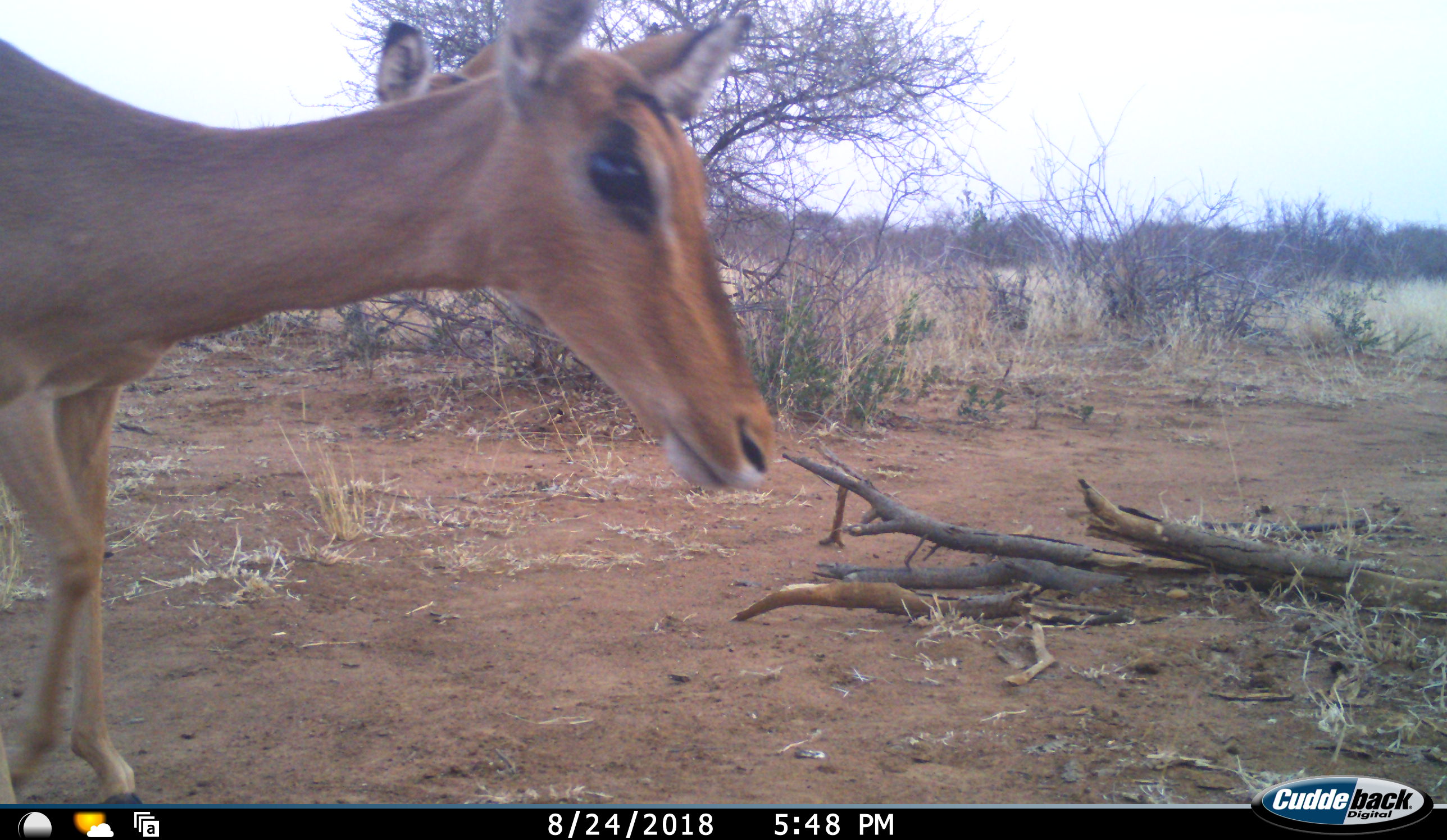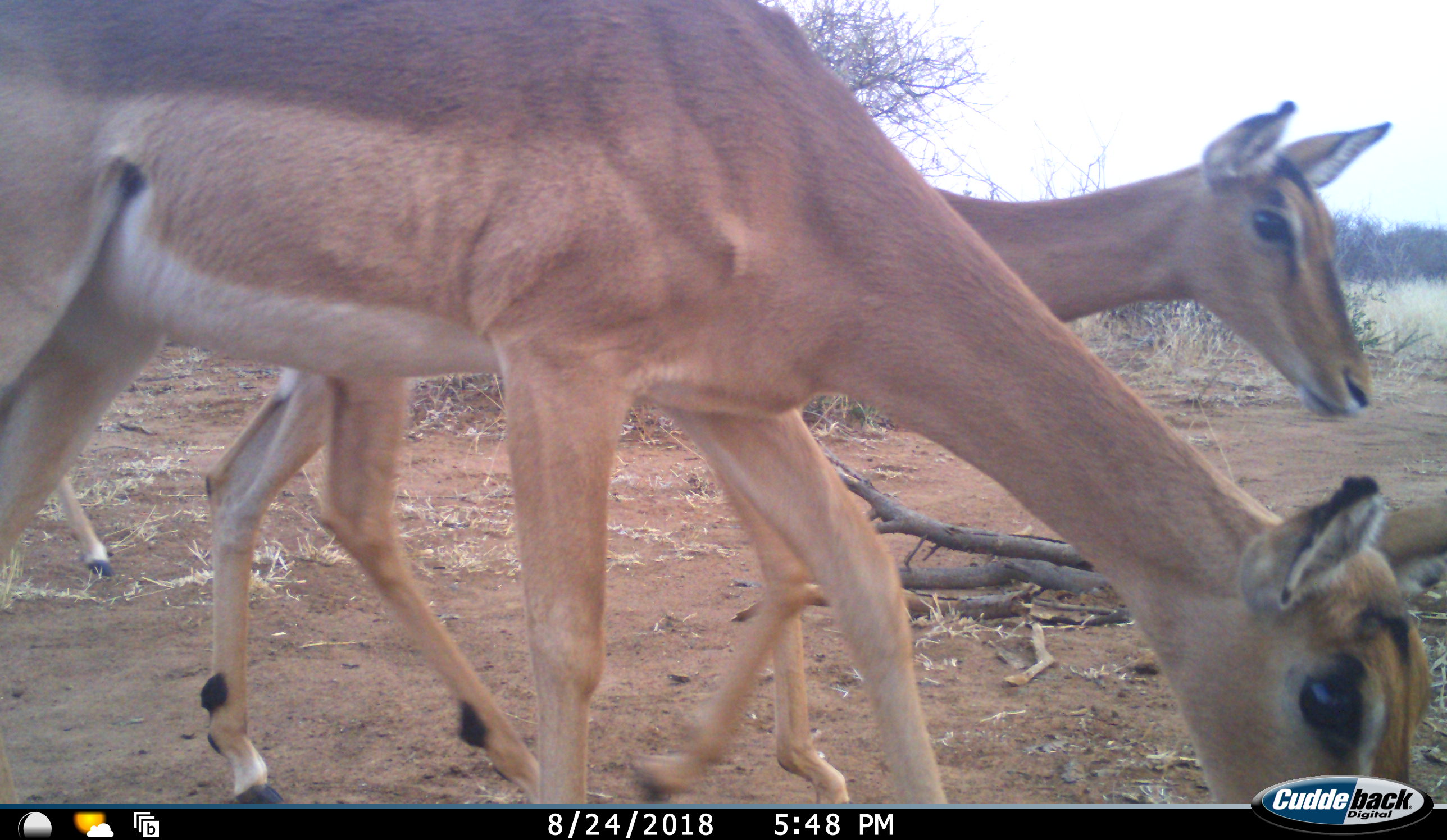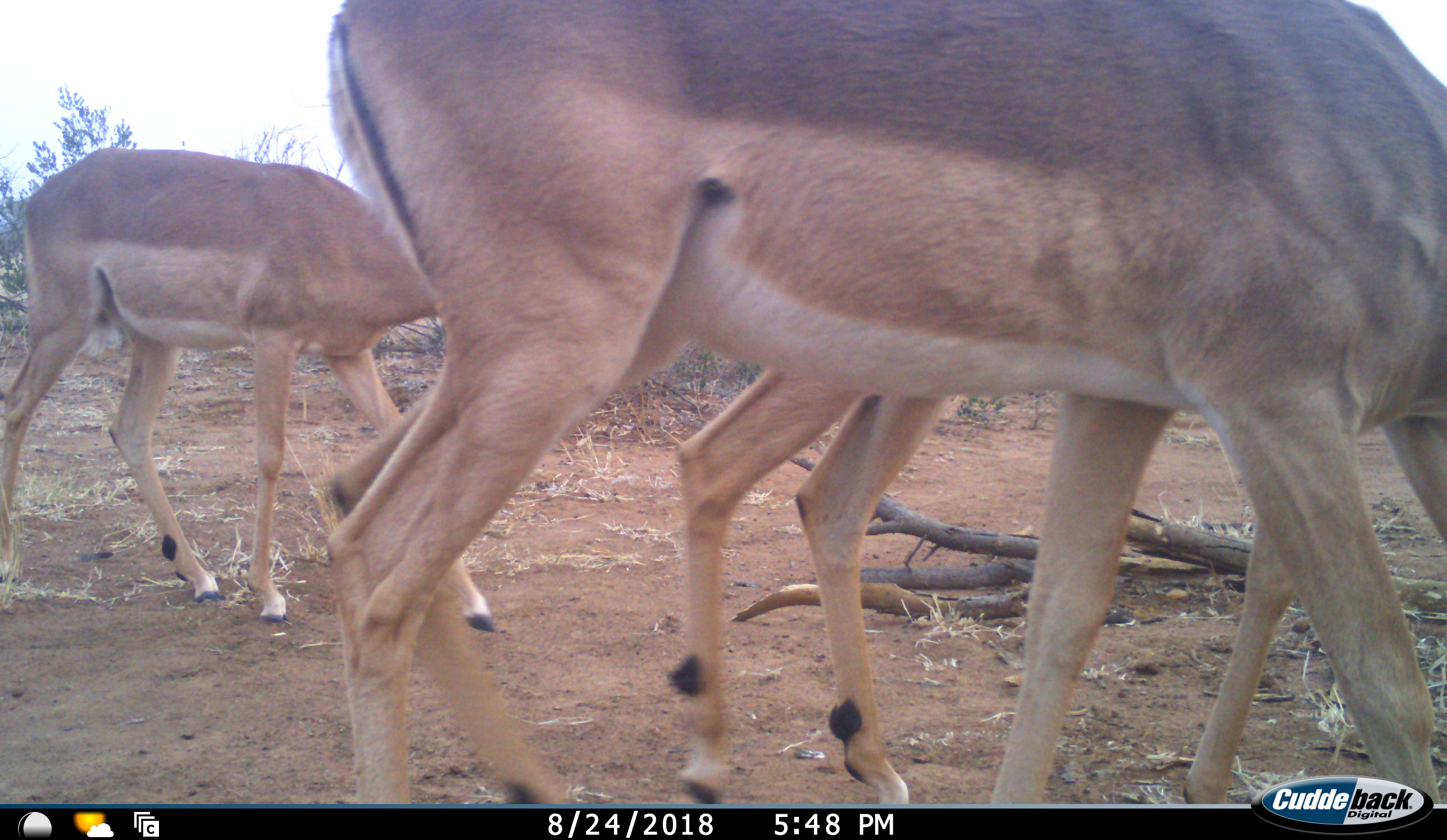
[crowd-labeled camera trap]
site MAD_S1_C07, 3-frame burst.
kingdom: Animalia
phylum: Chordata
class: Mammalia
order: Artiodactyla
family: Bovidae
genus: Aepyceros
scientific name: Aepyceros melampus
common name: impala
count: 3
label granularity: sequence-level